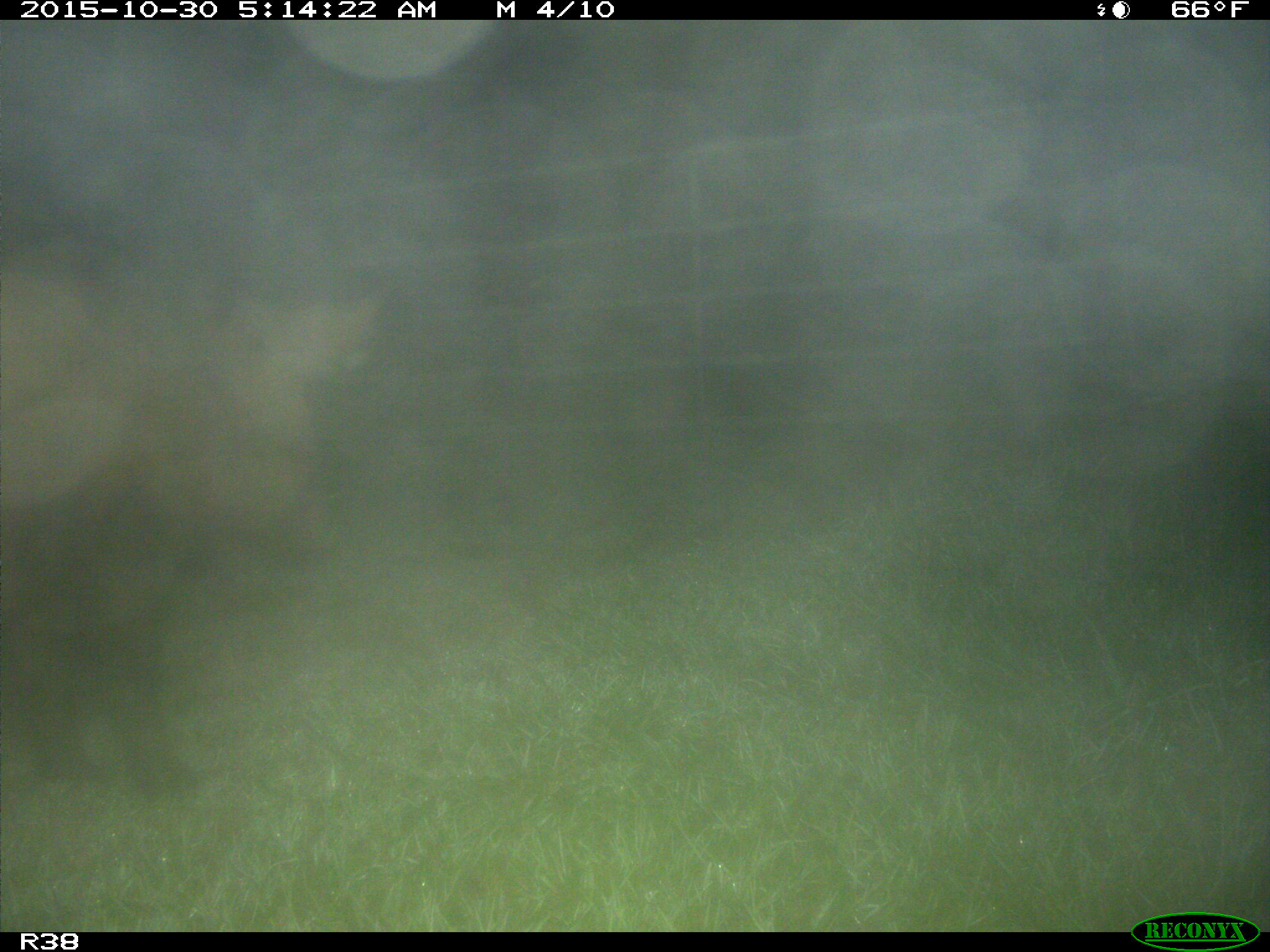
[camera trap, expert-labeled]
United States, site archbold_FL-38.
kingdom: Animalia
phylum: Chordata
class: Mammalia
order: Artiodactyla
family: Suidae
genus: Sus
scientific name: Sus scrofa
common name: wild boar